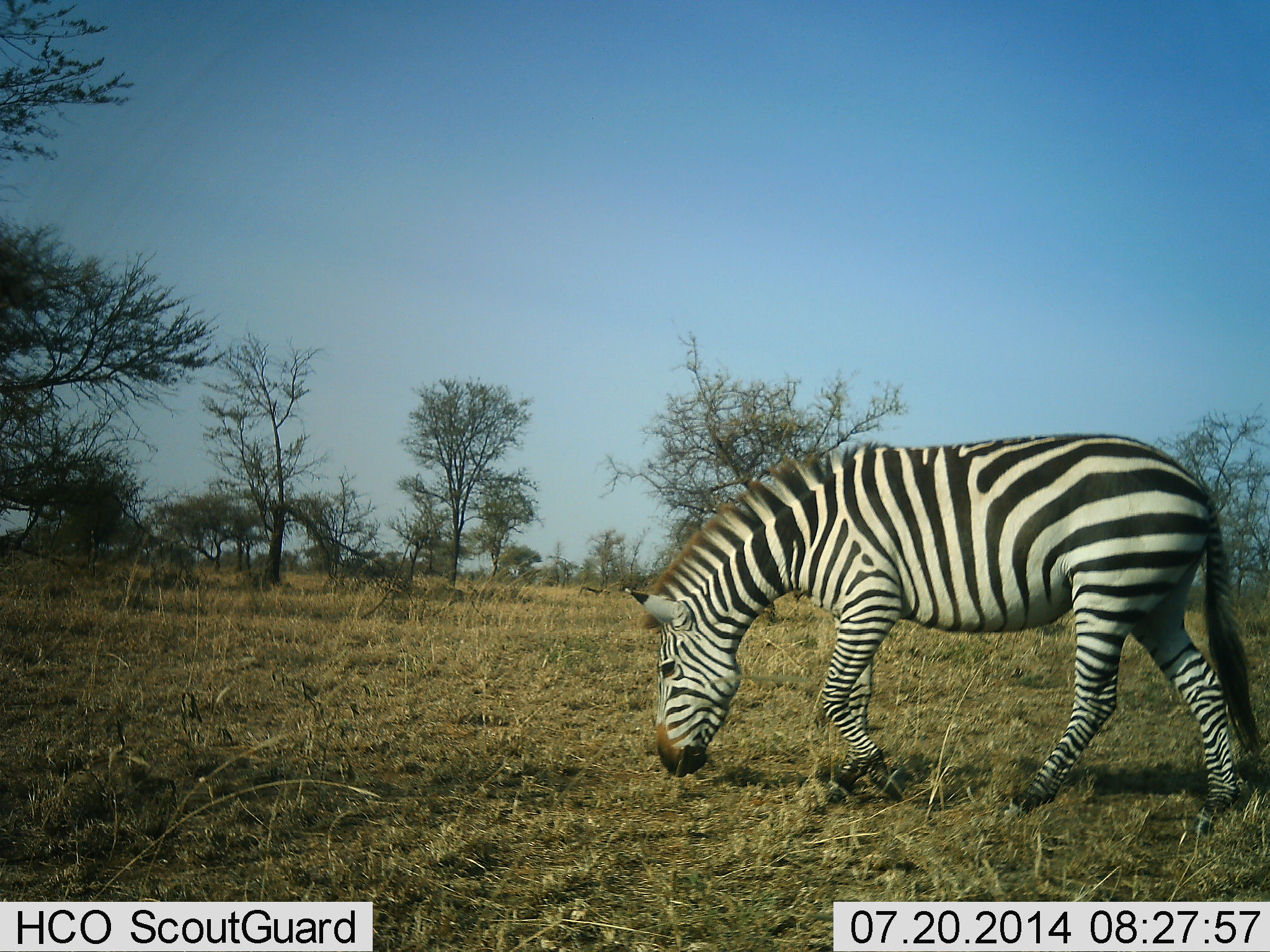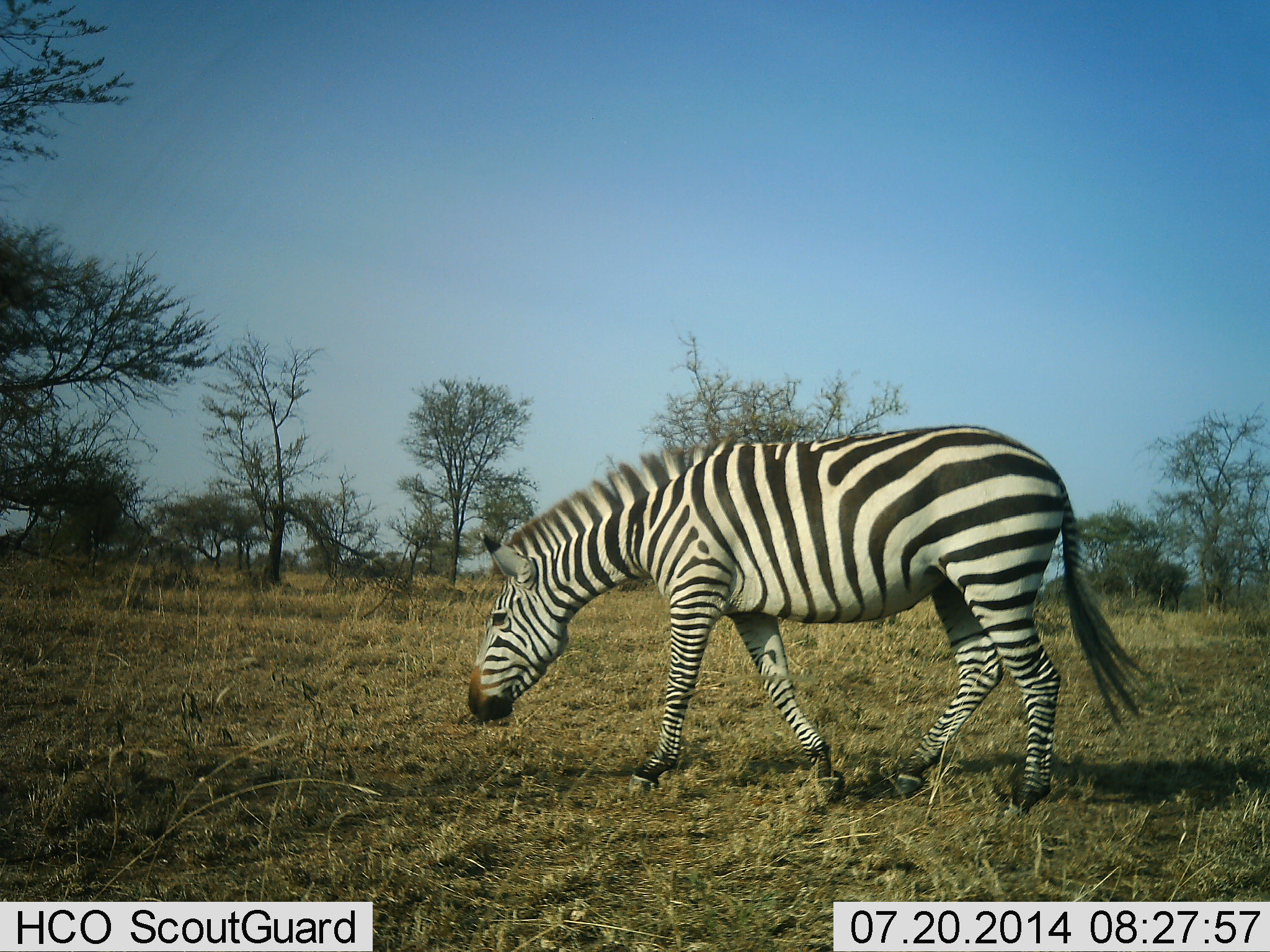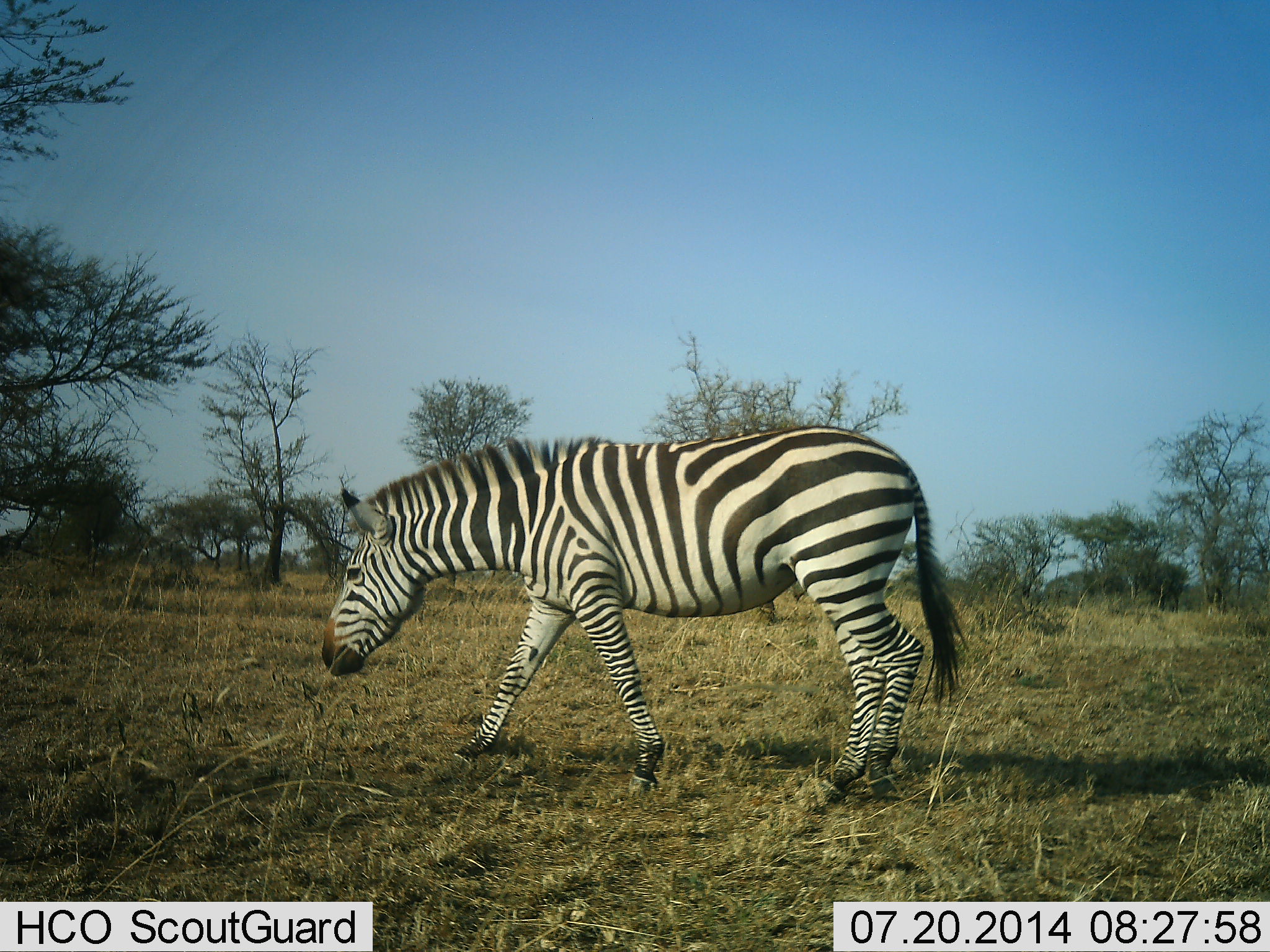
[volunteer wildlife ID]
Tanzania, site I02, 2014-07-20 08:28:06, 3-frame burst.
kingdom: Animalia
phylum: Chordata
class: Mammalia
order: Perissodactyla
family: Equidae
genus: Equus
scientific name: Equus quagga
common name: plains zebra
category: zebra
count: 1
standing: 0%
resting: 0%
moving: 100%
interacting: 0%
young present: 0%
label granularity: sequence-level